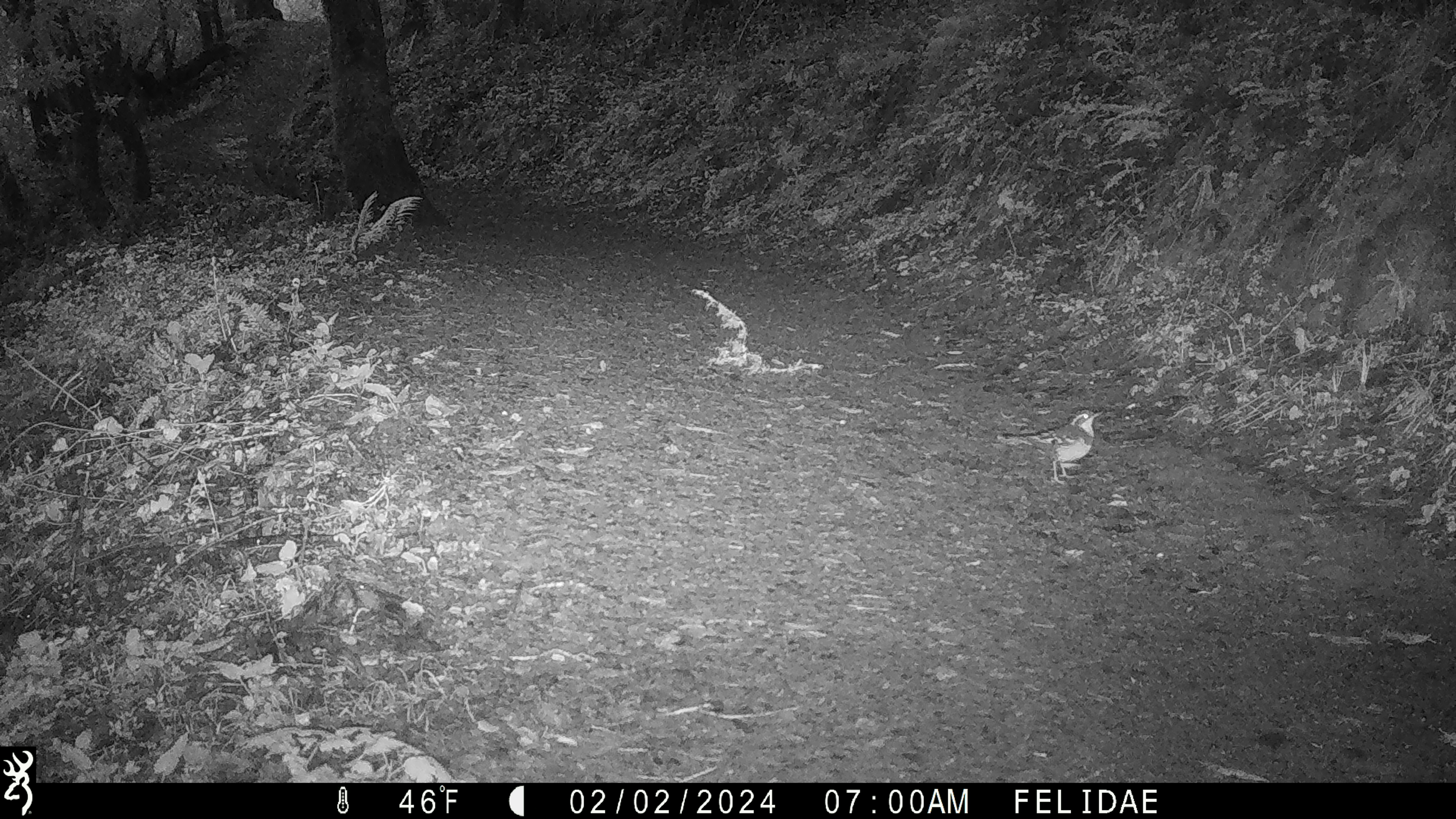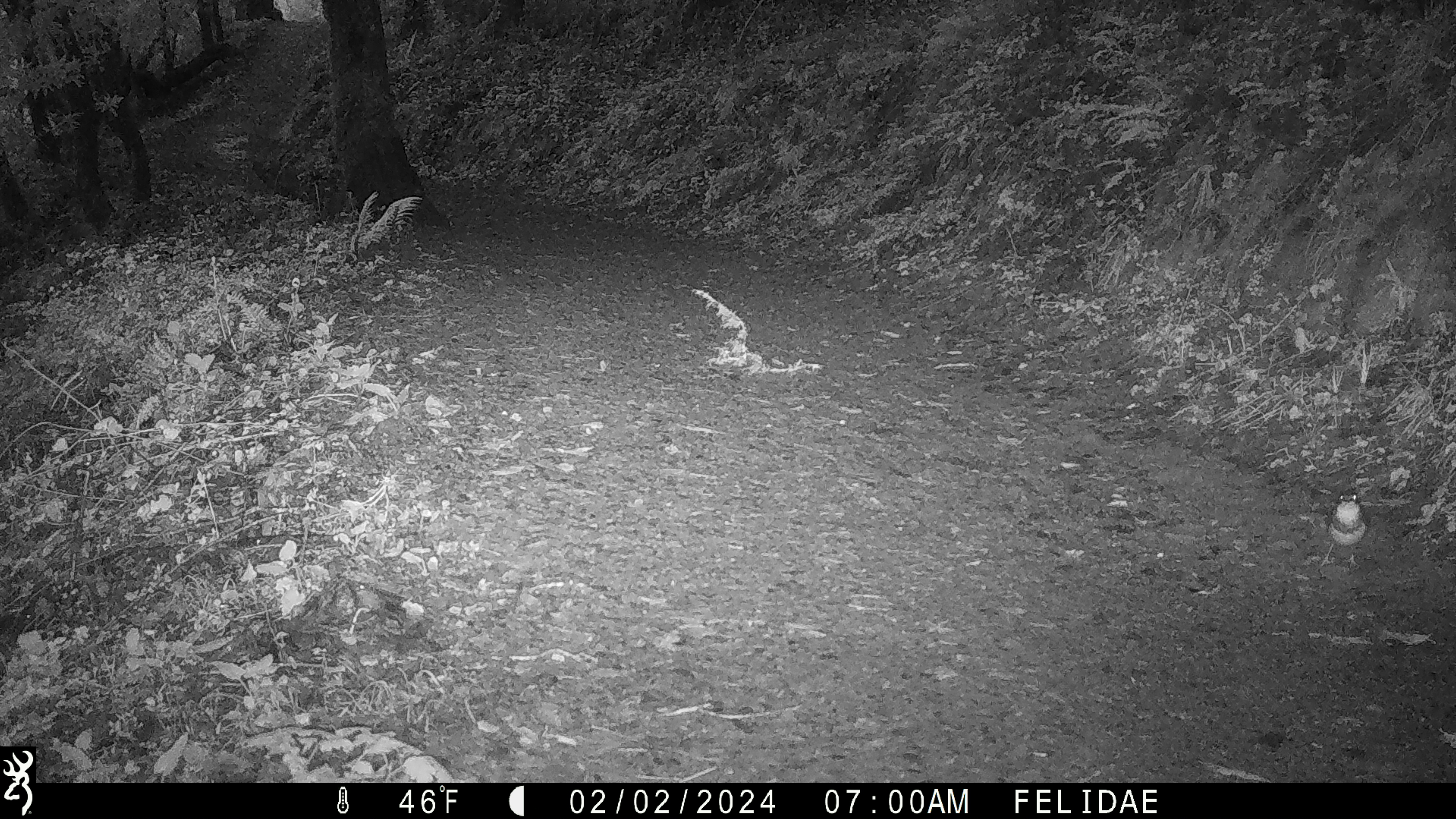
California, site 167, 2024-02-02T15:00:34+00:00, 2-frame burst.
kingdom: Animalia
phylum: Chordata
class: Aves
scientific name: Aves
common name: bird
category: unknown bird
Unknown bird (bird) (Aves).